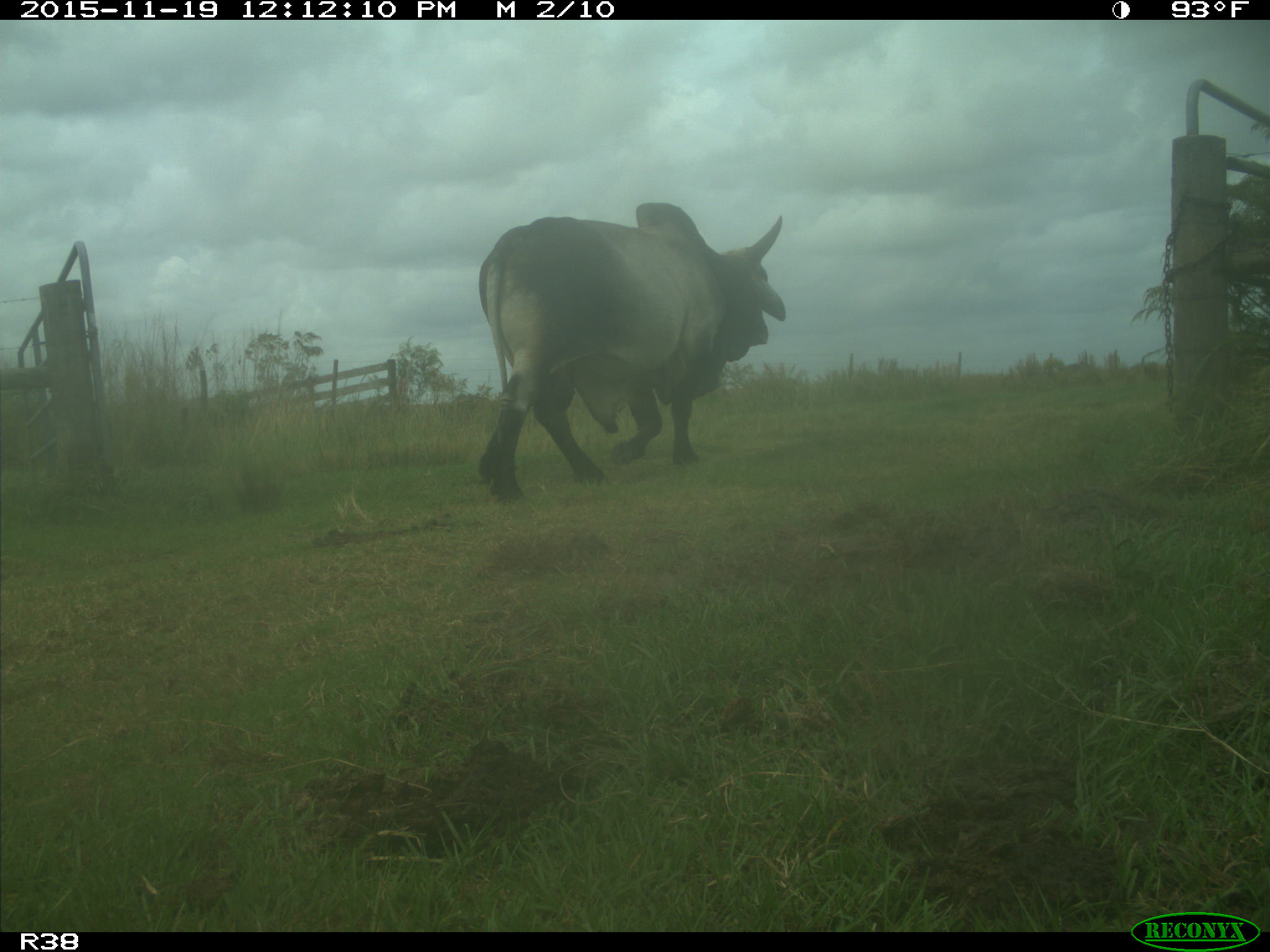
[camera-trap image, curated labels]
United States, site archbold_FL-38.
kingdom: Animalia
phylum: Chordata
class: Mammalia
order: Artiodactyla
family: Bovidae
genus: Bos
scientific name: Bos taurus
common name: domestic cow